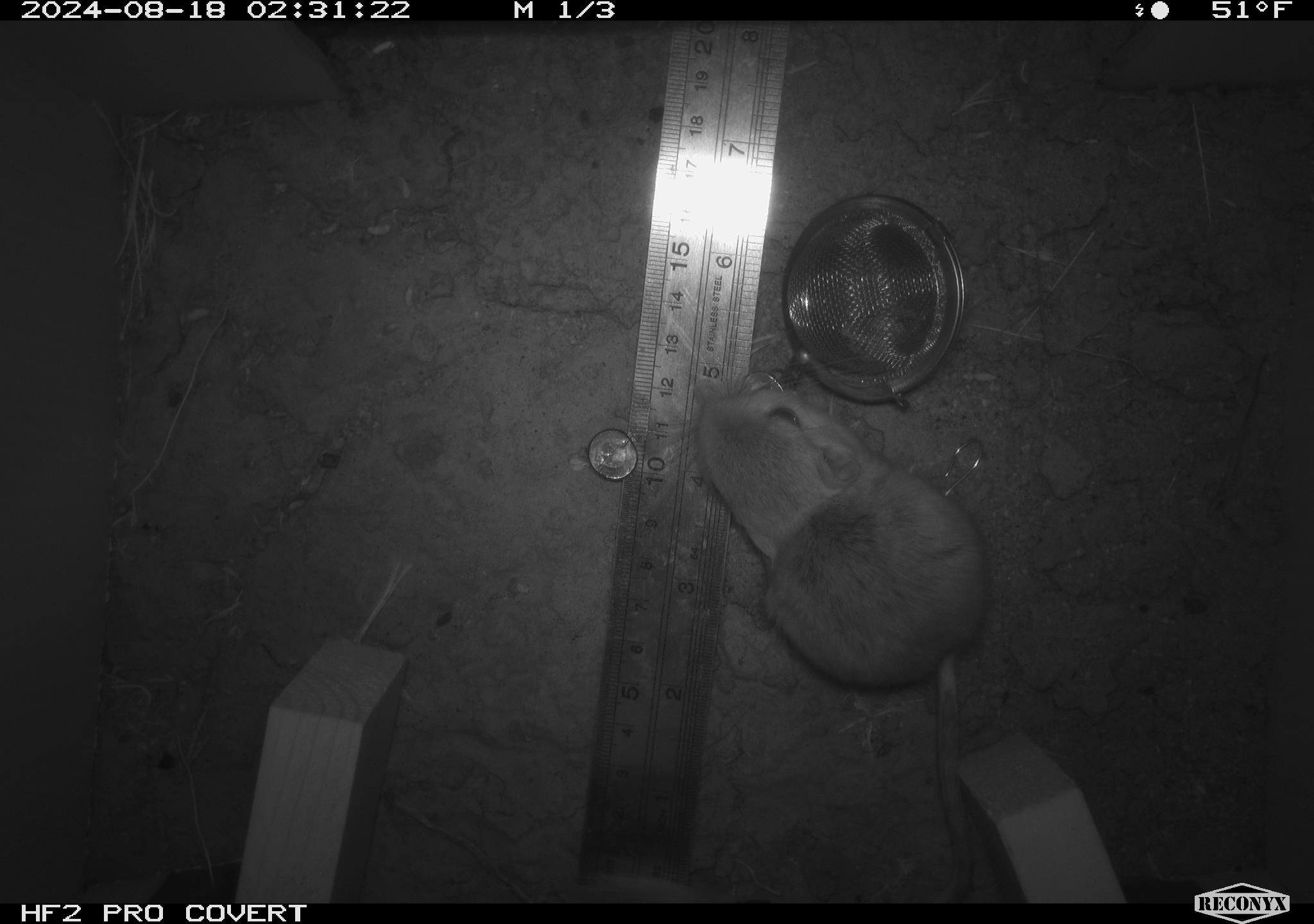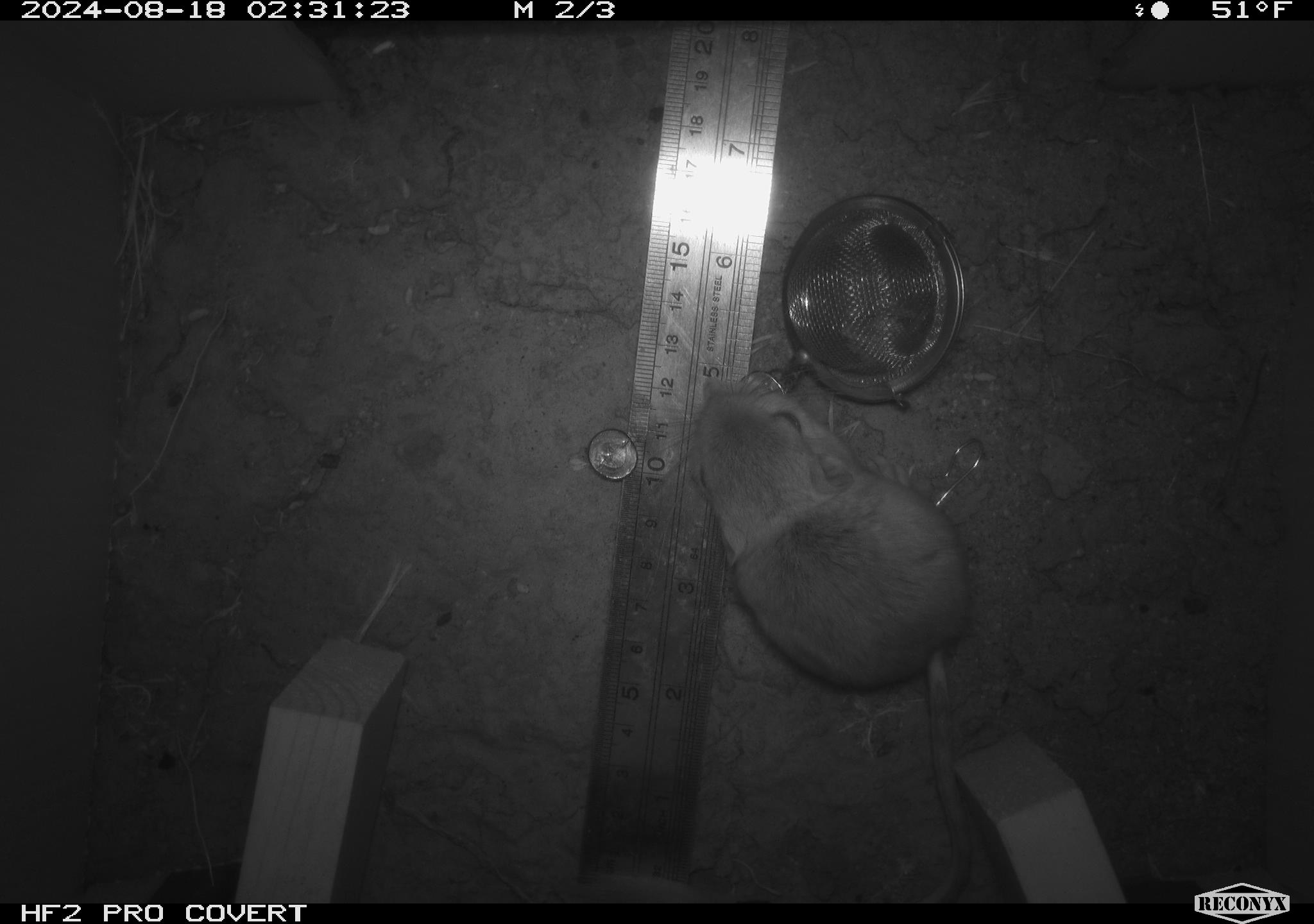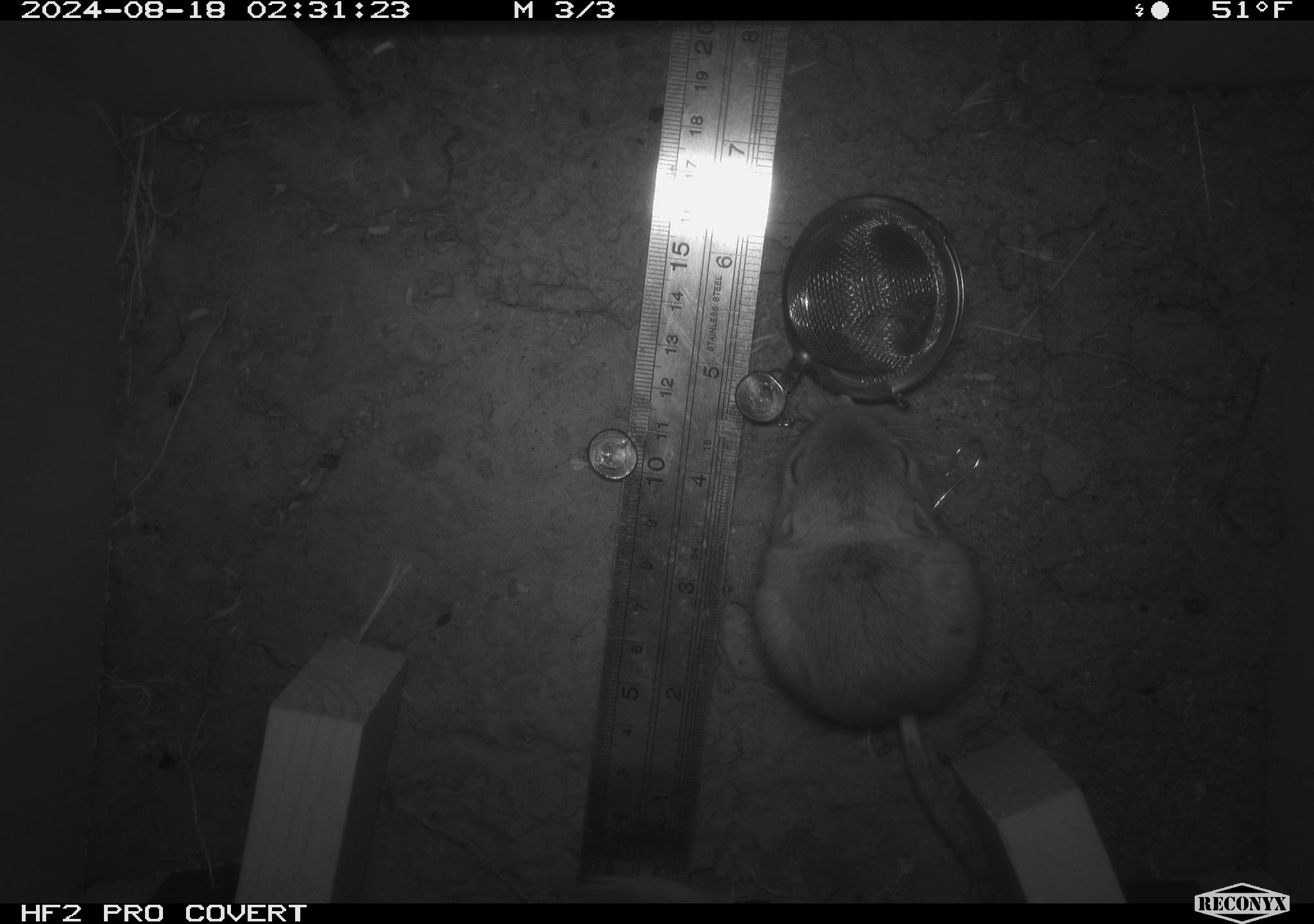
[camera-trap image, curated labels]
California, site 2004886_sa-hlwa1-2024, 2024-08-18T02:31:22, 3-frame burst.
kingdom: Animalia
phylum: Chordata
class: Mammalia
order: Rodentia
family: Heteromyidae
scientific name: Heteromyidae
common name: kangaroo rats and pocket mice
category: heteromyidae family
Heteromyidae family (kangaroo rats and pocket mice) (Heteromyidae).